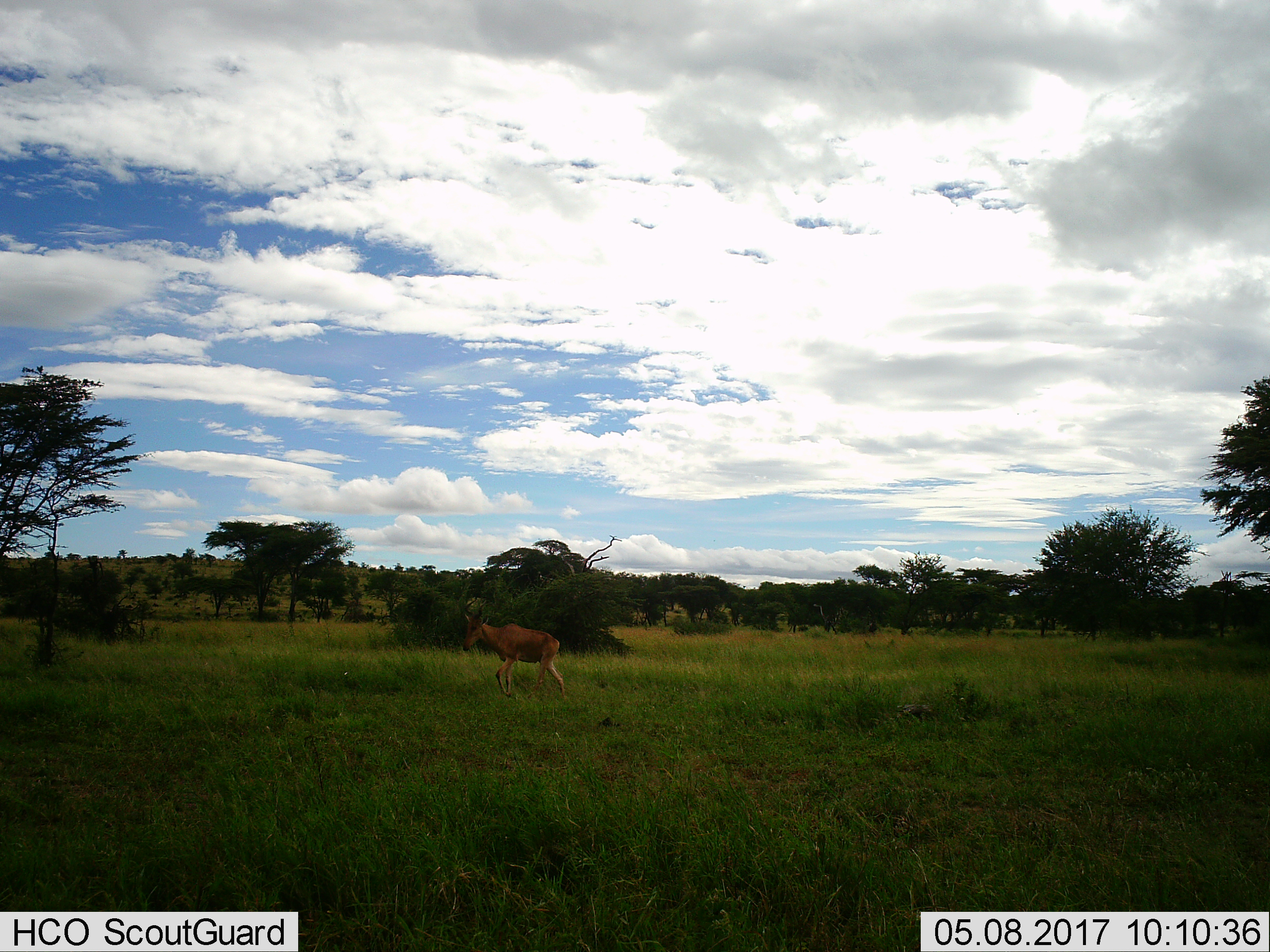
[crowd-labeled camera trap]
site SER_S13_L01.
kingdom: Animalia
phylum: Chordata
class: Mammalia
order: Artiodactyla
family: Bovidae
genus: Alcelaphus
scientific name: Alcelaphus buselaphus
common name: hartebeest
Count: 1.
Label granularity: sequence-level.